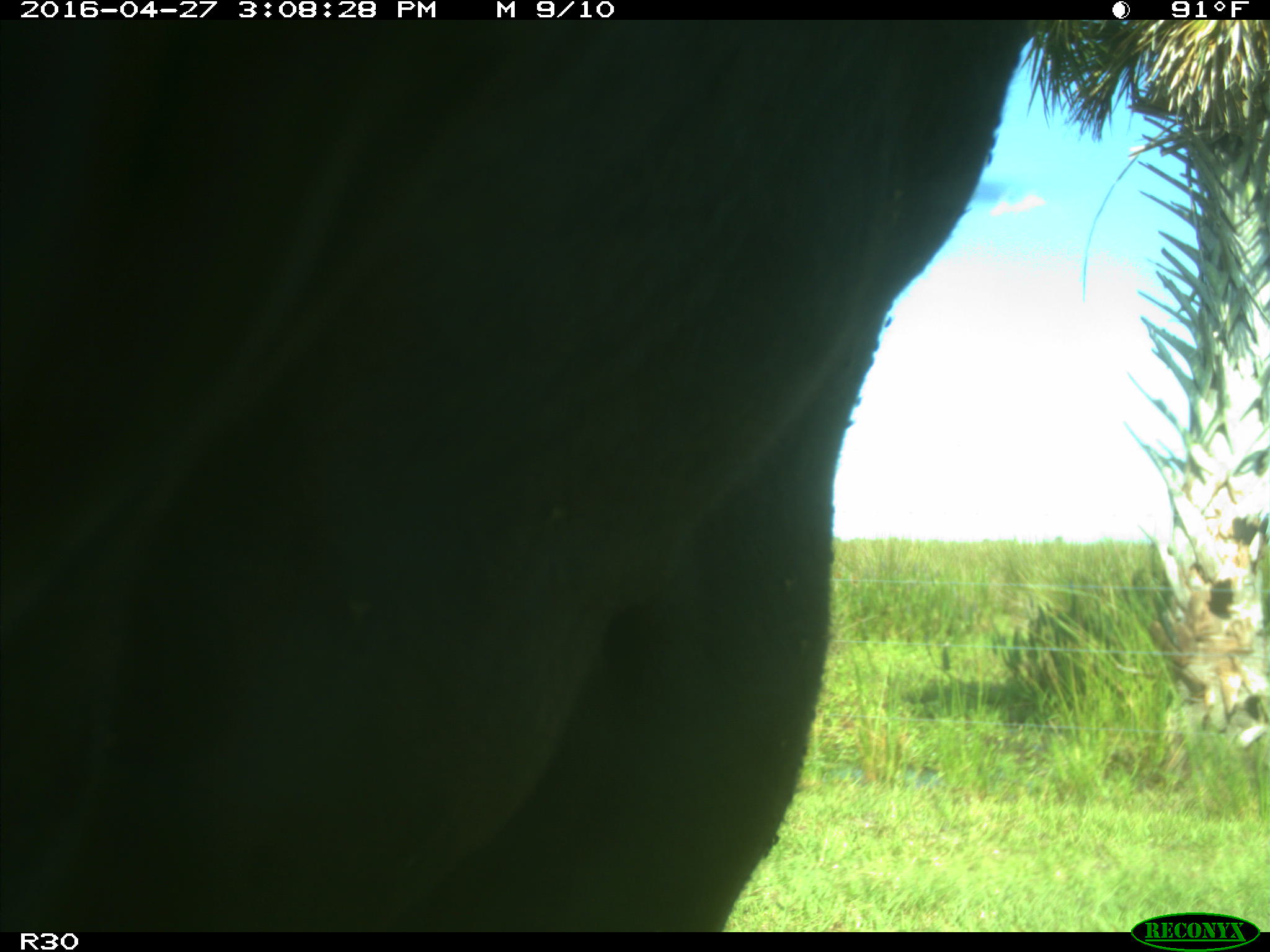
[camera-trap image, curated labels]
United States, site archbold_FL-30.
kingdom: Animalia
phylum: Chordata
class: Mammalia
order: Artiodactyla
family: Bovidae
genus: Bos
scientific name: Bos taurus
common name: domestic cow